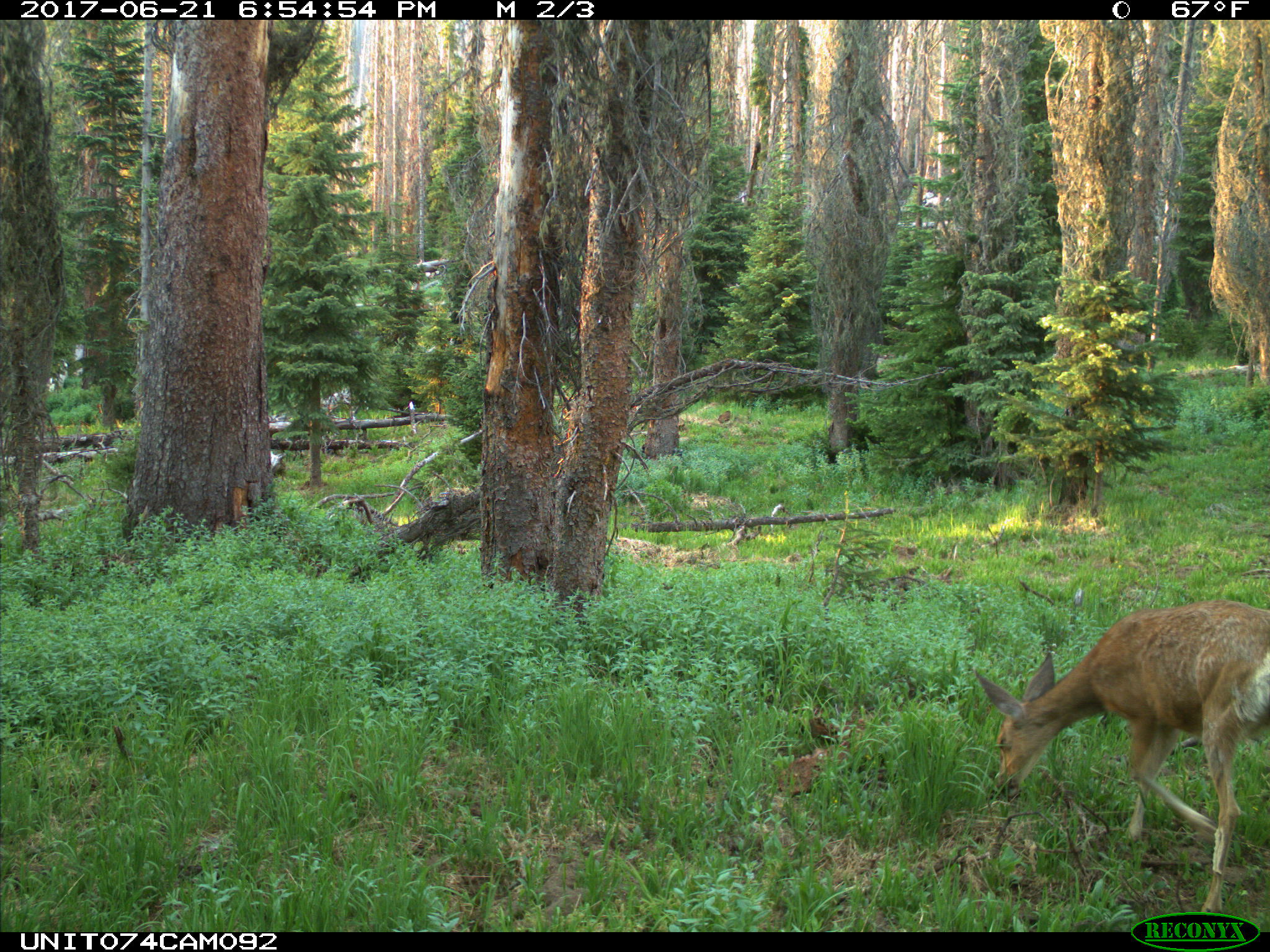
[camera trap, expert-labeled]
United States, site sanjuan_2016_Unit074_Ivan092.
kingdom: Animalia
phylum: Chordata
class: Mammalia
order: Artiodactyla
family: Cervidae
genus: Odocoileus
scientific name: Odocoileus hemionus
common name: mule deer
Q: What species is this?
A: Odocoileus hemionus (mule deer).